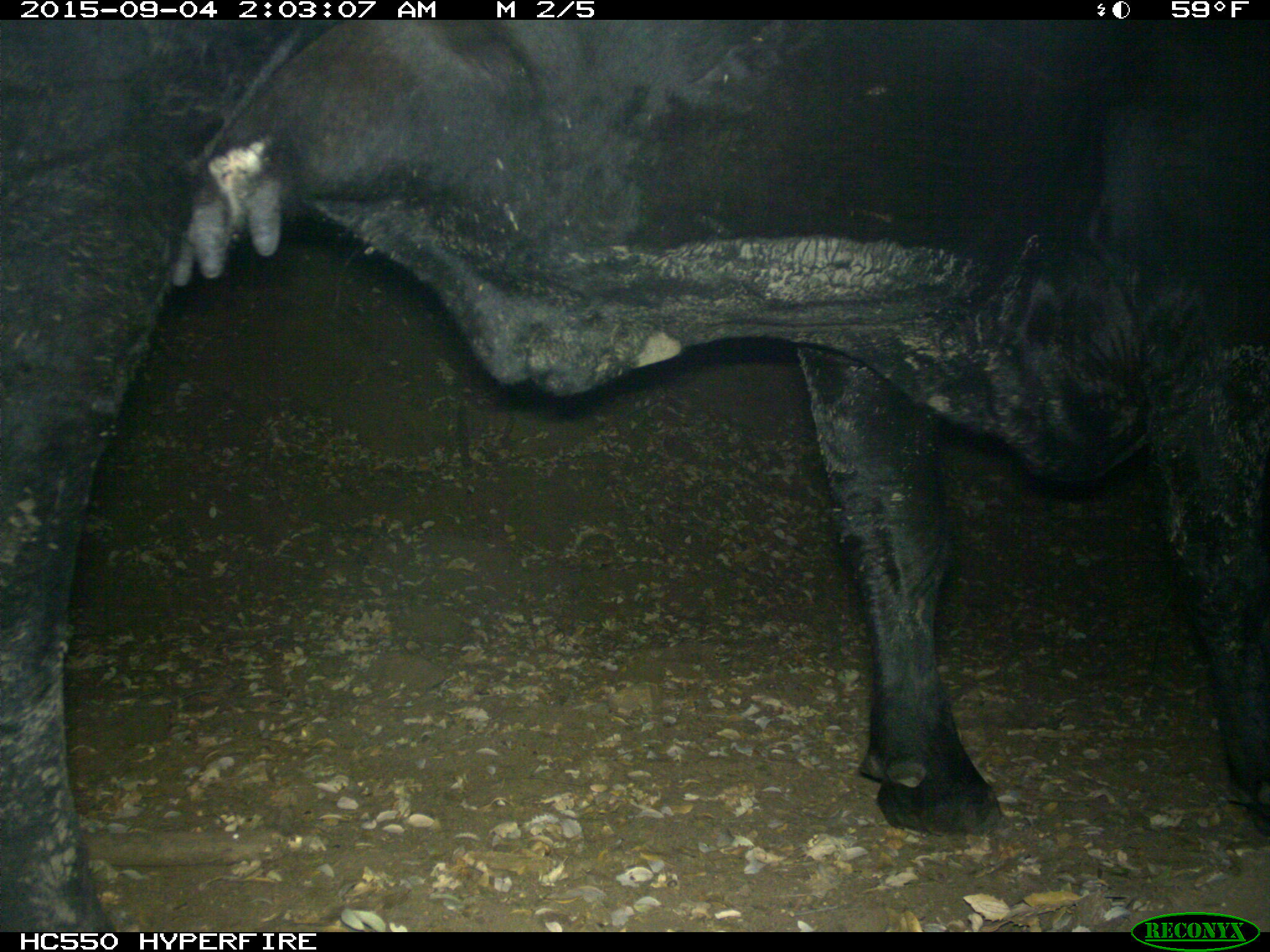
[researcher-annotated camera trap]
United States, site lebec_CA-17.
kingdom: Animalia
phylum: Chordata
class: Mammalia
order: Artiodactyla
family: Bovidae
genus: Bos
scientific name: Bos taurus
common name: domestic cow